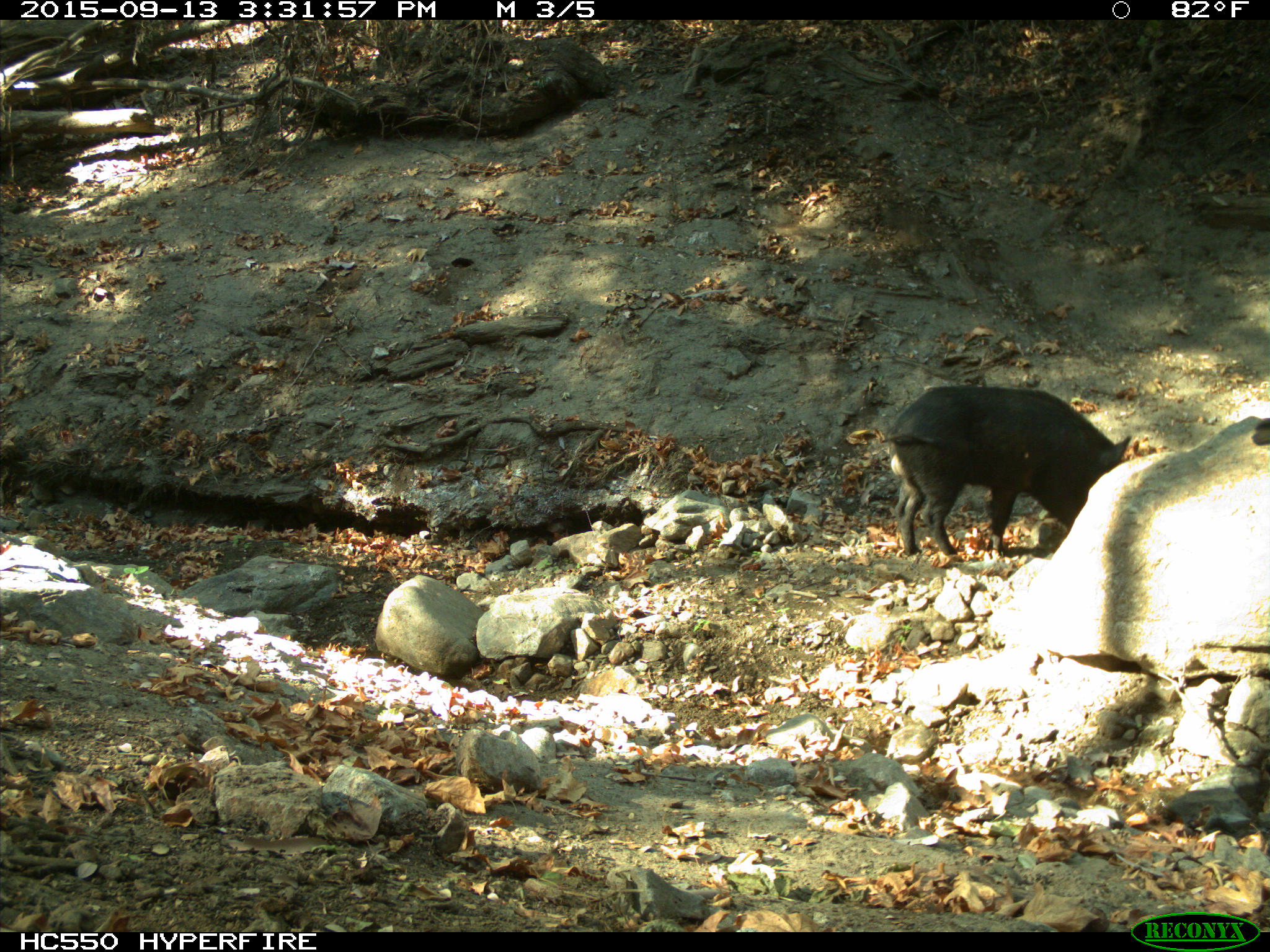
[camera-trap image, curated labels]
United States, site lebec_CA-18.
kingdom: Animalia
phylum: Chordata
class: Mammalia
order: Artiodactyla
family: Suidae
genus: Sus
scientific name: Sus scrofa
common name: wild boar